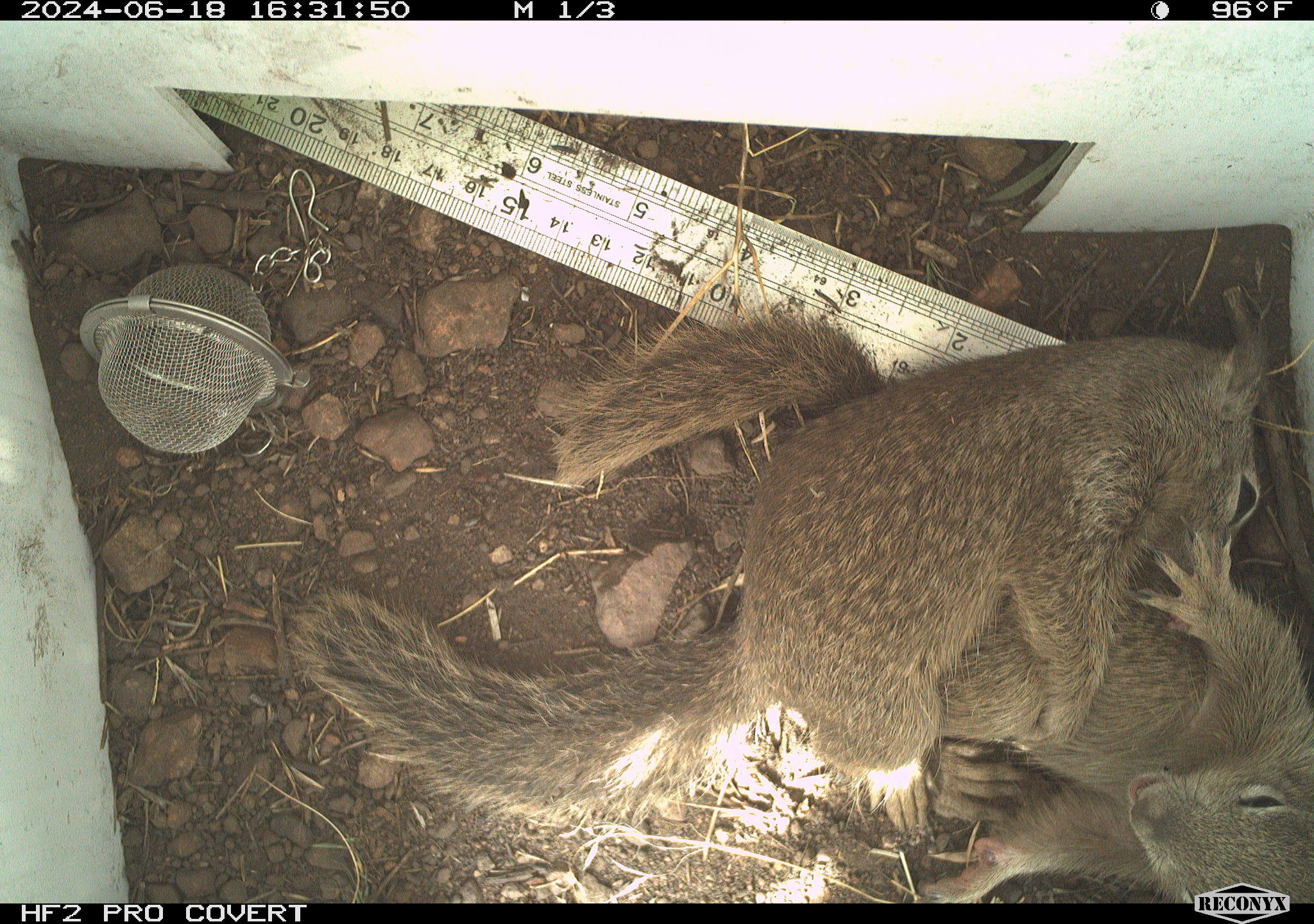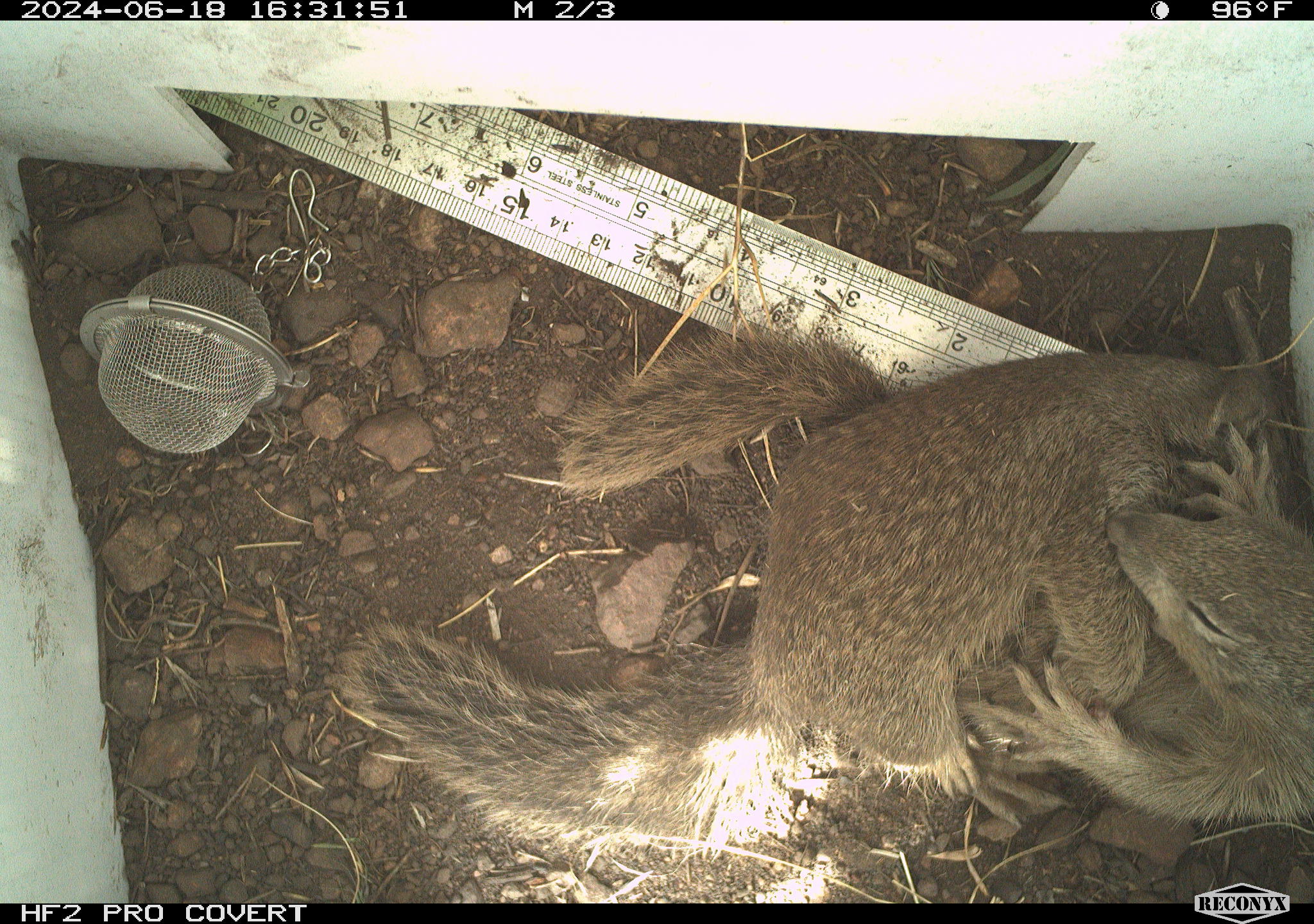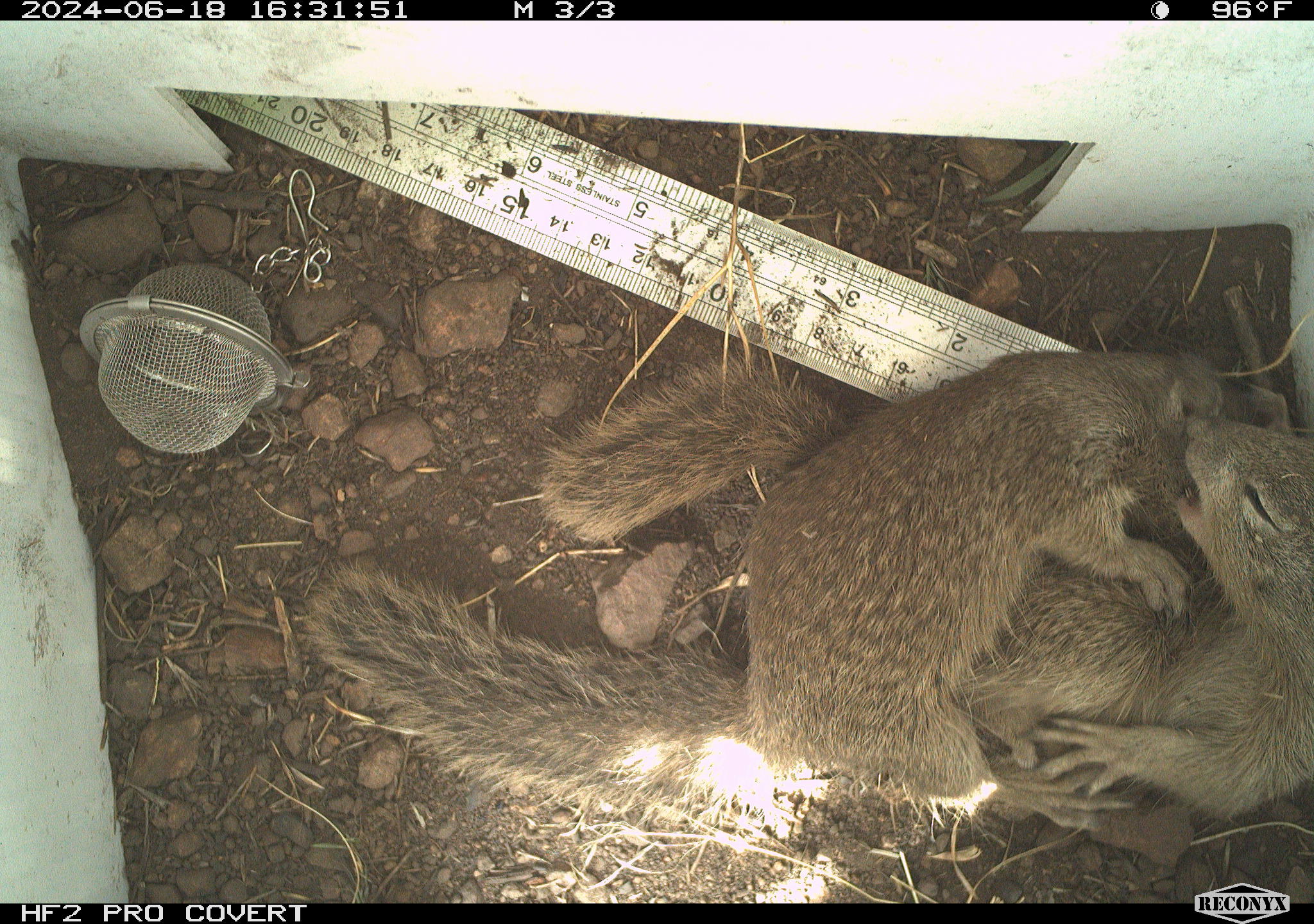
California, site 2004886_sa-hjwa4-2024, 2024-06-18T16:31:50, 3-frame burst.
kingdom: Animalia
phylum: Chordata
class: Mammalia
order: Rodentia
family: Sciuridae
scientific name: Sciuridae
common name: squirrels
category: sciuridae family